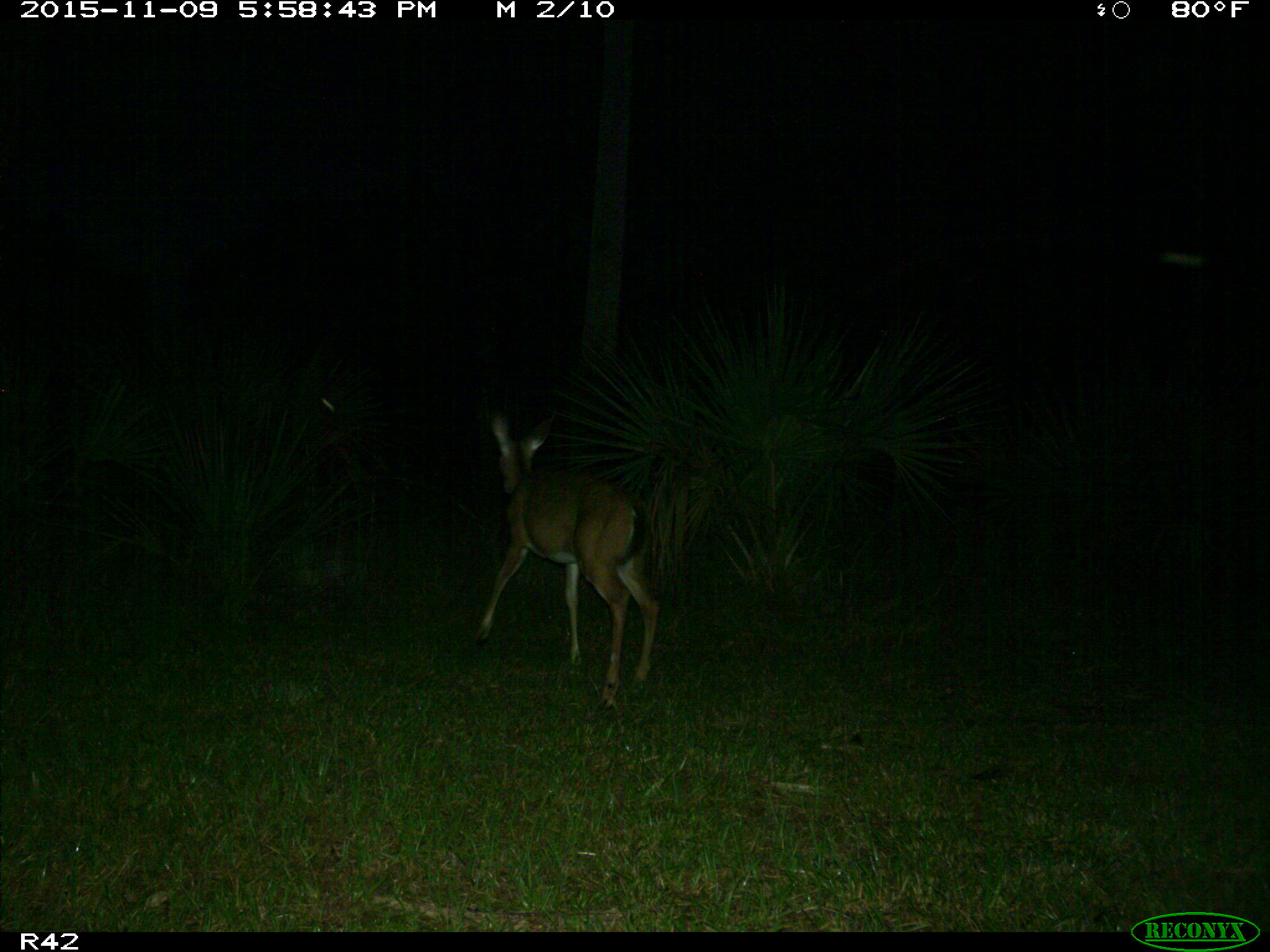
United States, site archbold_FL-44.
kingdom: Animalia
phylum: Chordata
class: Mammalia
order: Artiodactyla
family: Cervidae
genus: Odocoileus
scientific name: Odocoileus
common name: deer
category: unidentified deer